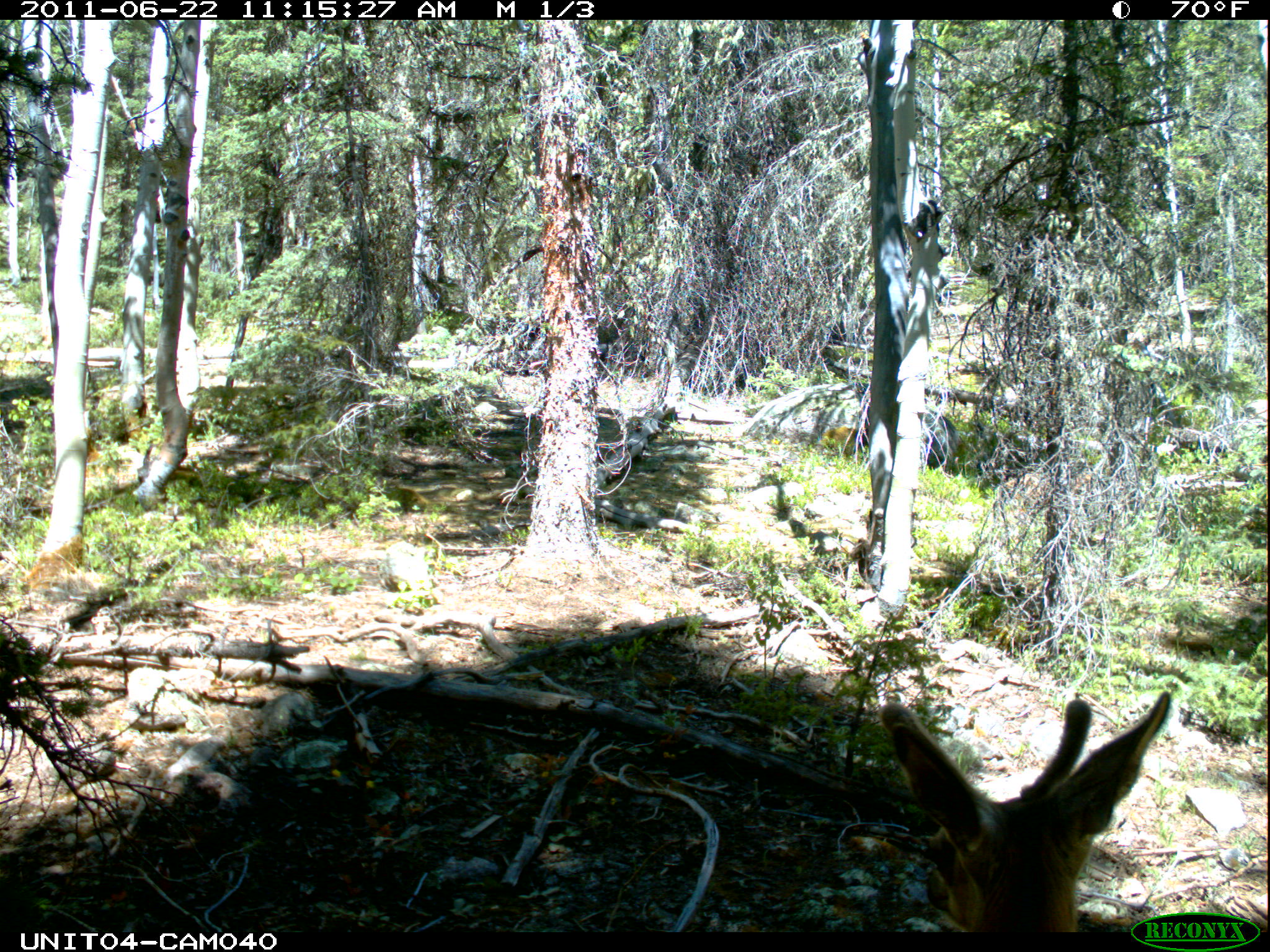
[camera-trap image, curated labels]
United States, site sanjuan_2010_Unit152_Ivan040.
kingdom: Animalia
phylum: Chordata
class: Mammalia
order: Artiodactyla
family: Cervidae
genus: Odocoileus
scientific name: Odocoileus hemionus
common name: mule deer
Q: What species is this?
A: Odocoileus hemionus (mule deer).